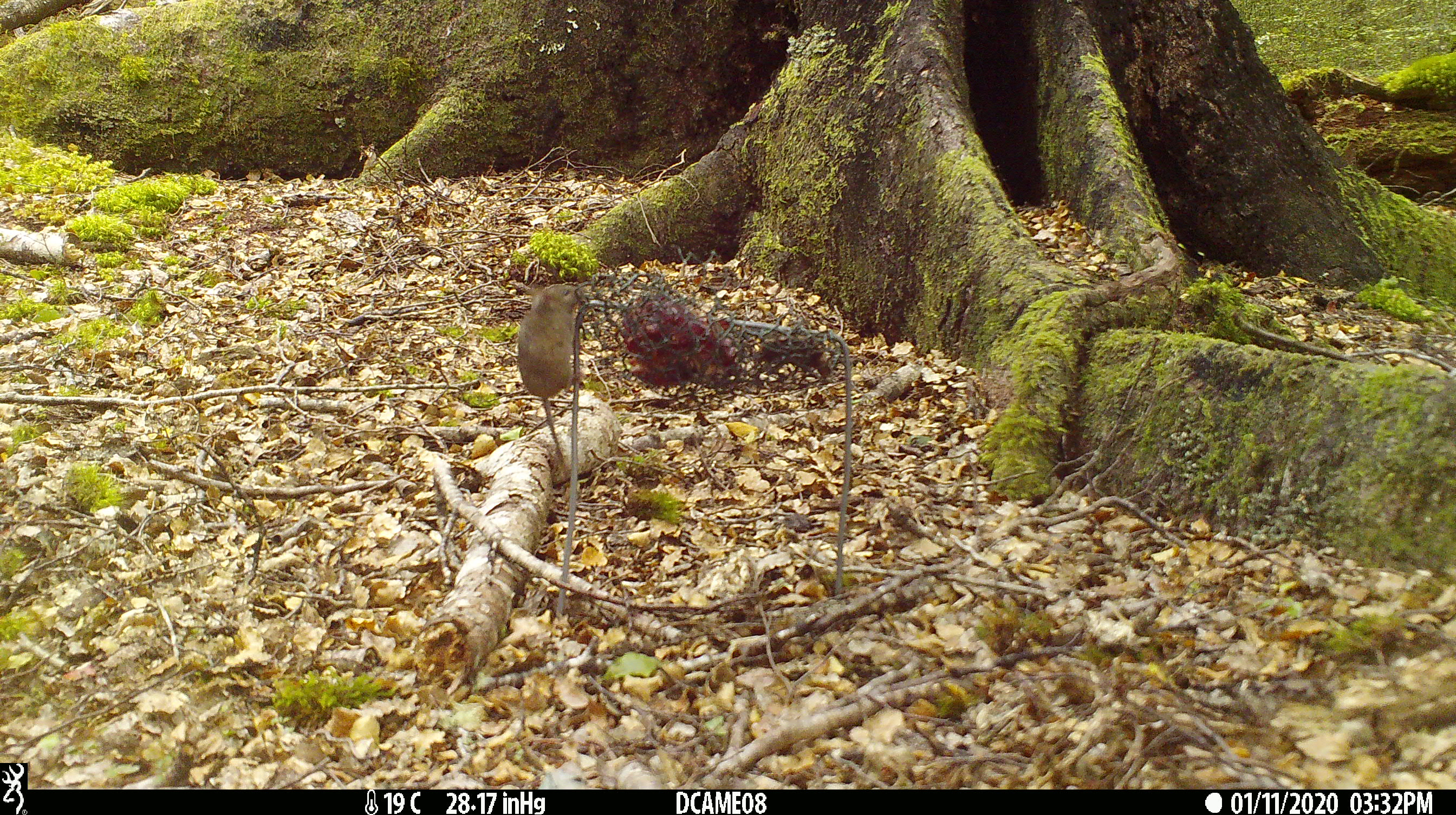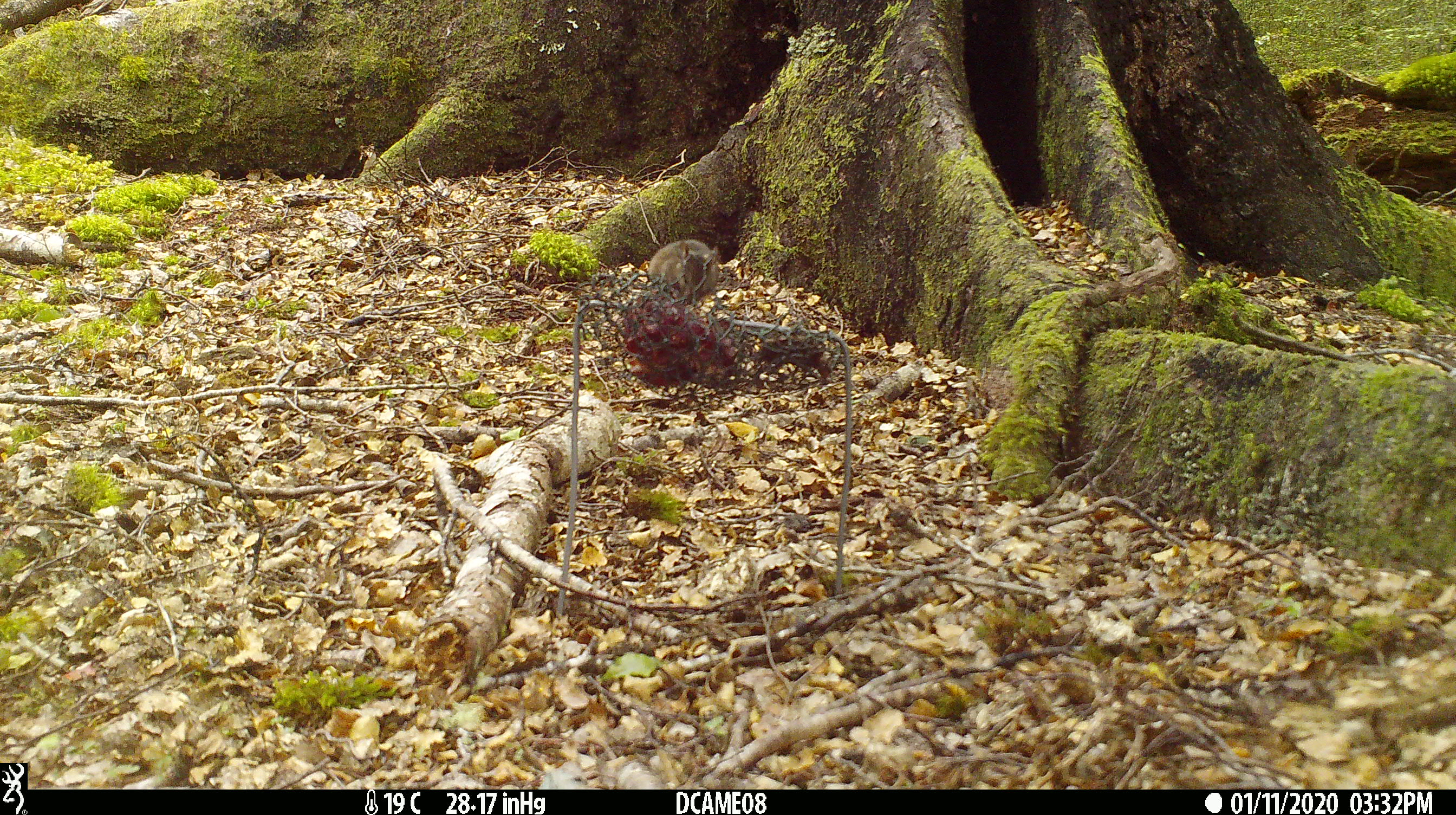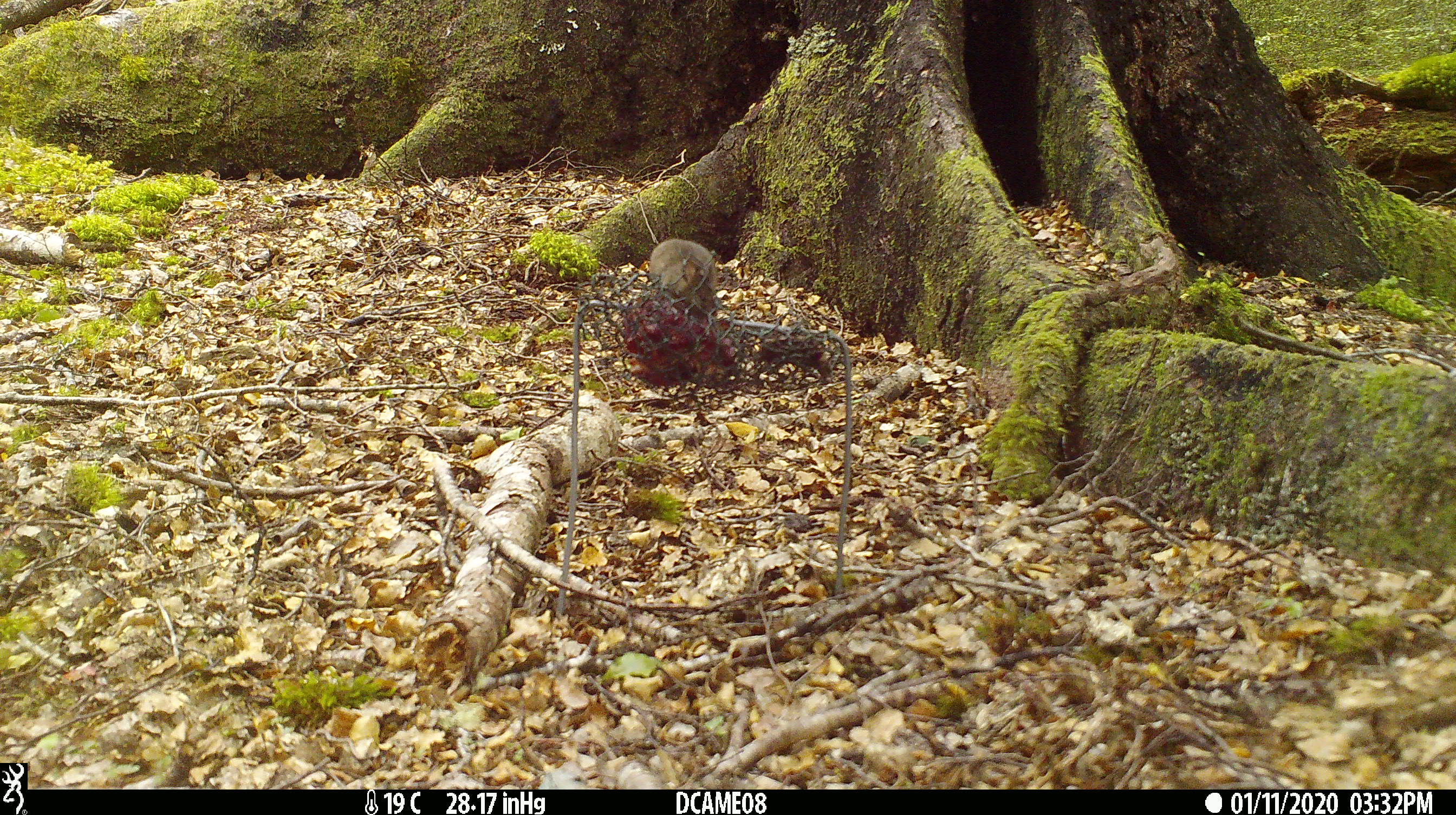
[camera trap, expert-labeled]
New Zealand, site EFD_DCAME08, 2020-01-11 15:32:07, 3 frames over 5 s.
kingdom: Animalia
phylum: Chordata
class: Mammalia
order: Rodentia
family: Muridae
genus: Mus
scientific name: Mus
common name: mouse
Mouse (Mus).